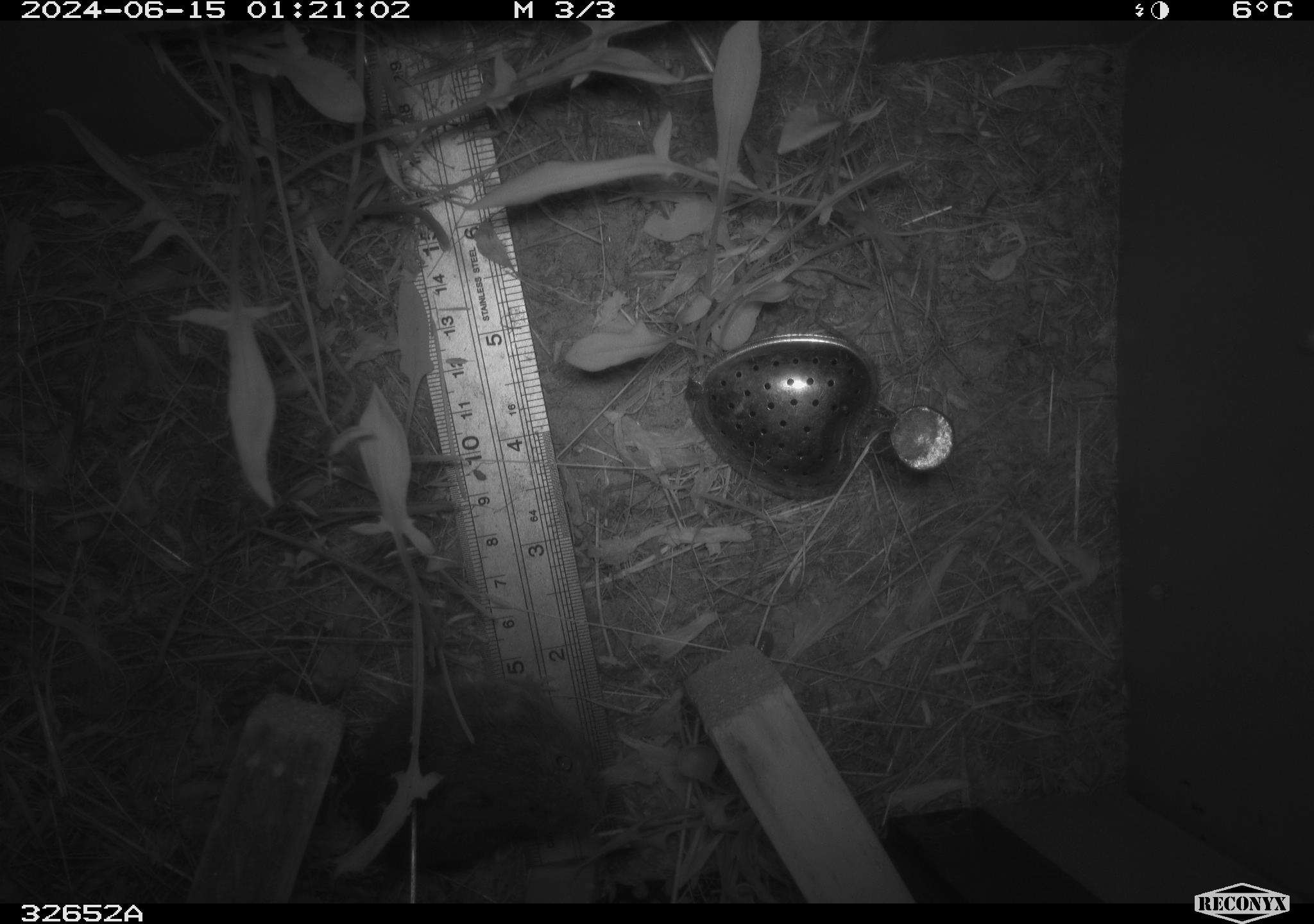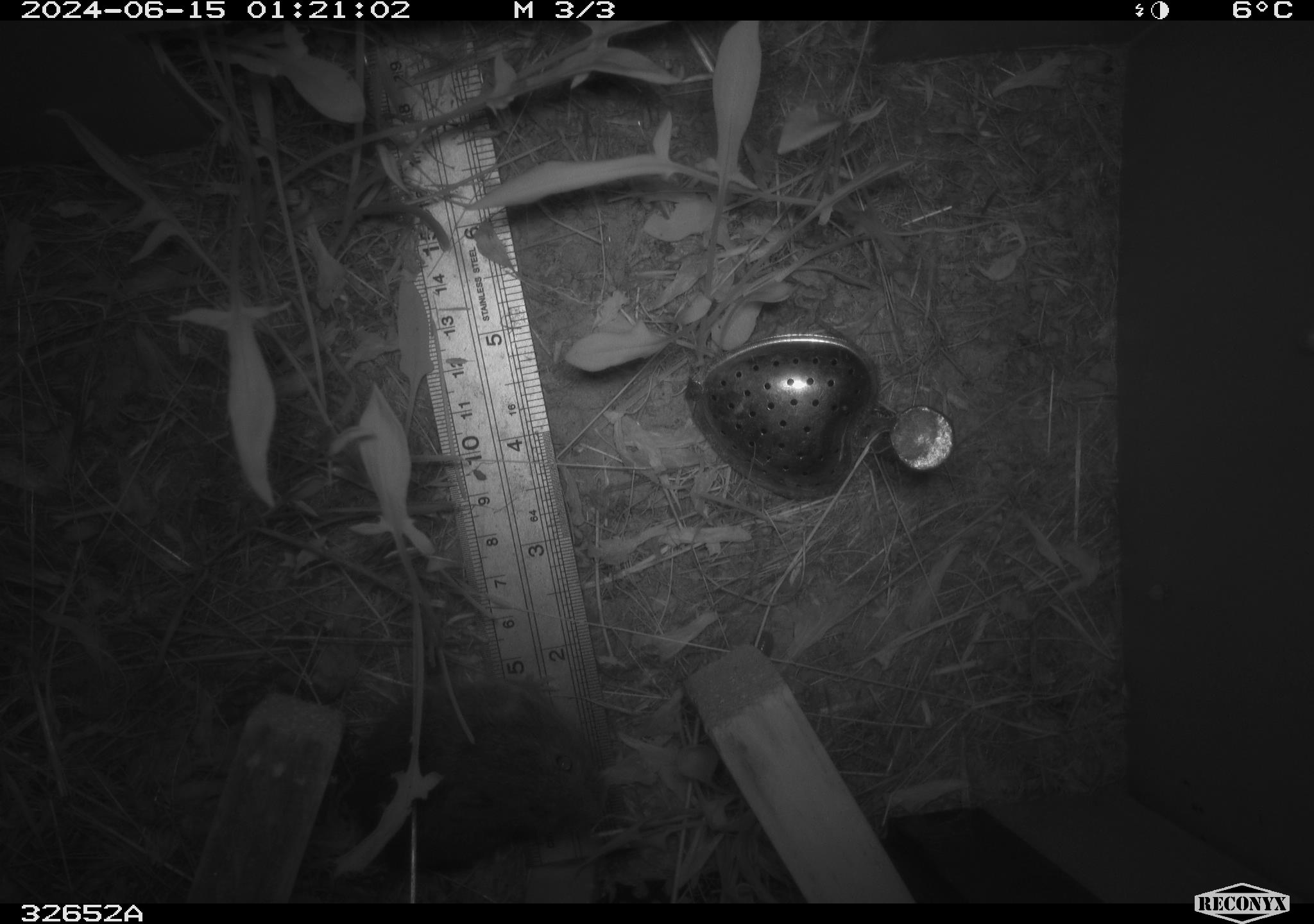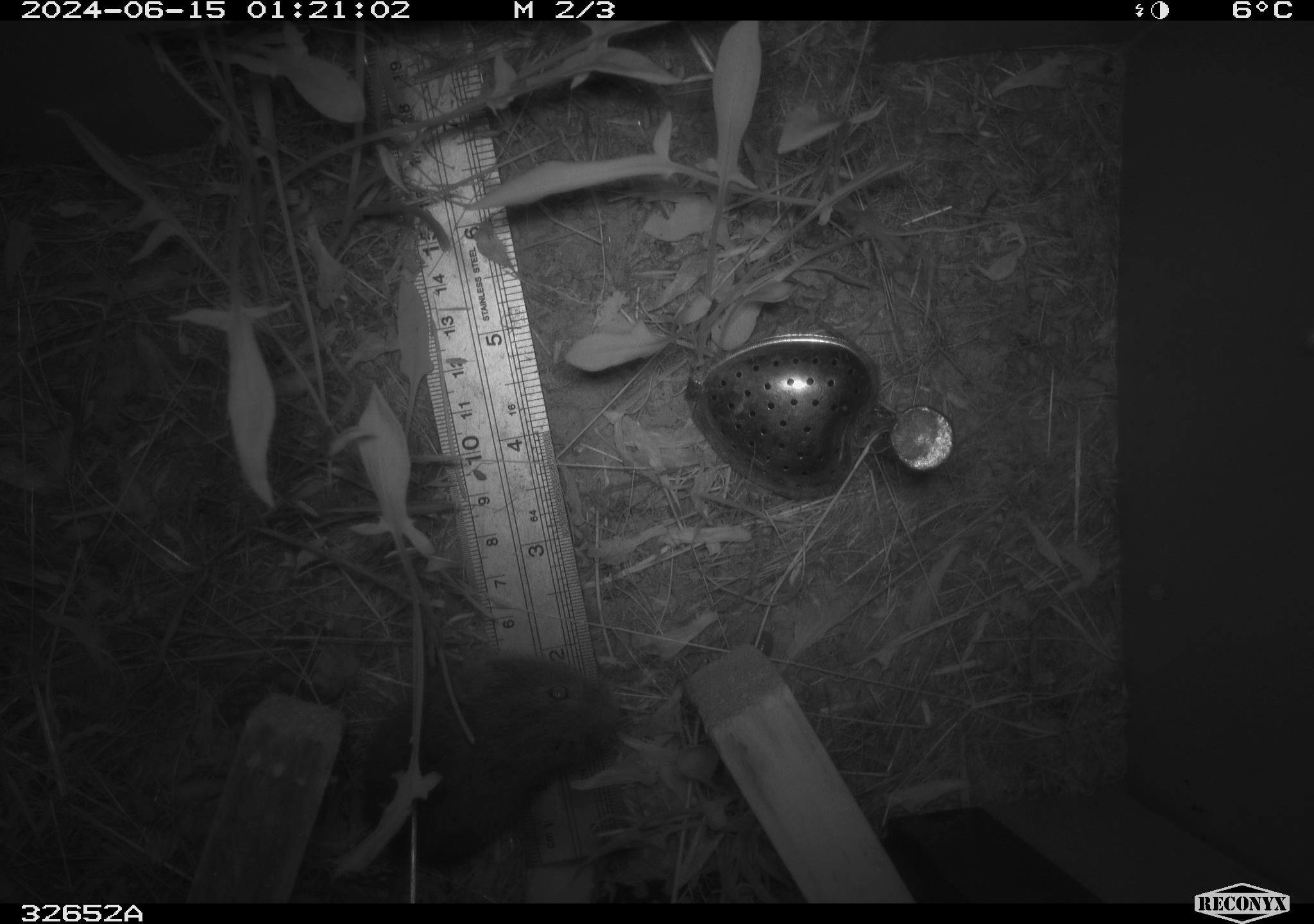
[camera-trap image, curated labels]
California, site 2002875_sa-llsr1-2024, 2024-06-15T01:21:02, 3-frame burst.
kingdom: Animalia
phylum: Chordata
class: Mammalia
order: Rodentia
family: Cricetidae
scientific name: Arvicolinae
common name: voles, lemmings, and muskrats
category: arvicolinae subfamily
Arvicolinae subfamily (voles, lemmings, and muskrats) (Arvicolinae).